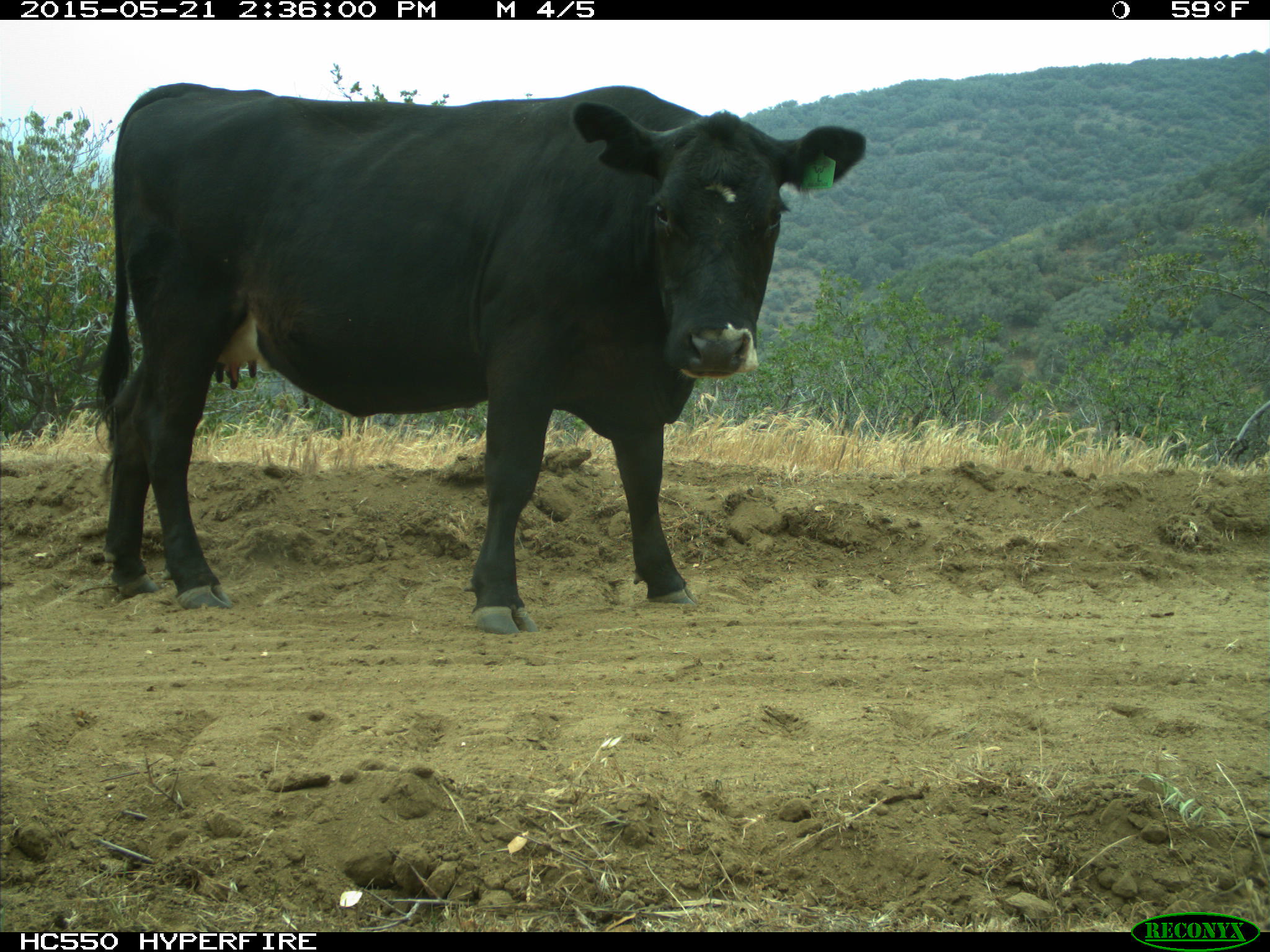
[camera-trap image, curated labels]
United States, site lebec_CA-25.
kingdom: Animalia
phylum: Chordata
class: Mammalia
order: Artiodactyla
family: Bovidae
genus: Bos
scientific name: Bos taurus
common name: domestic cow